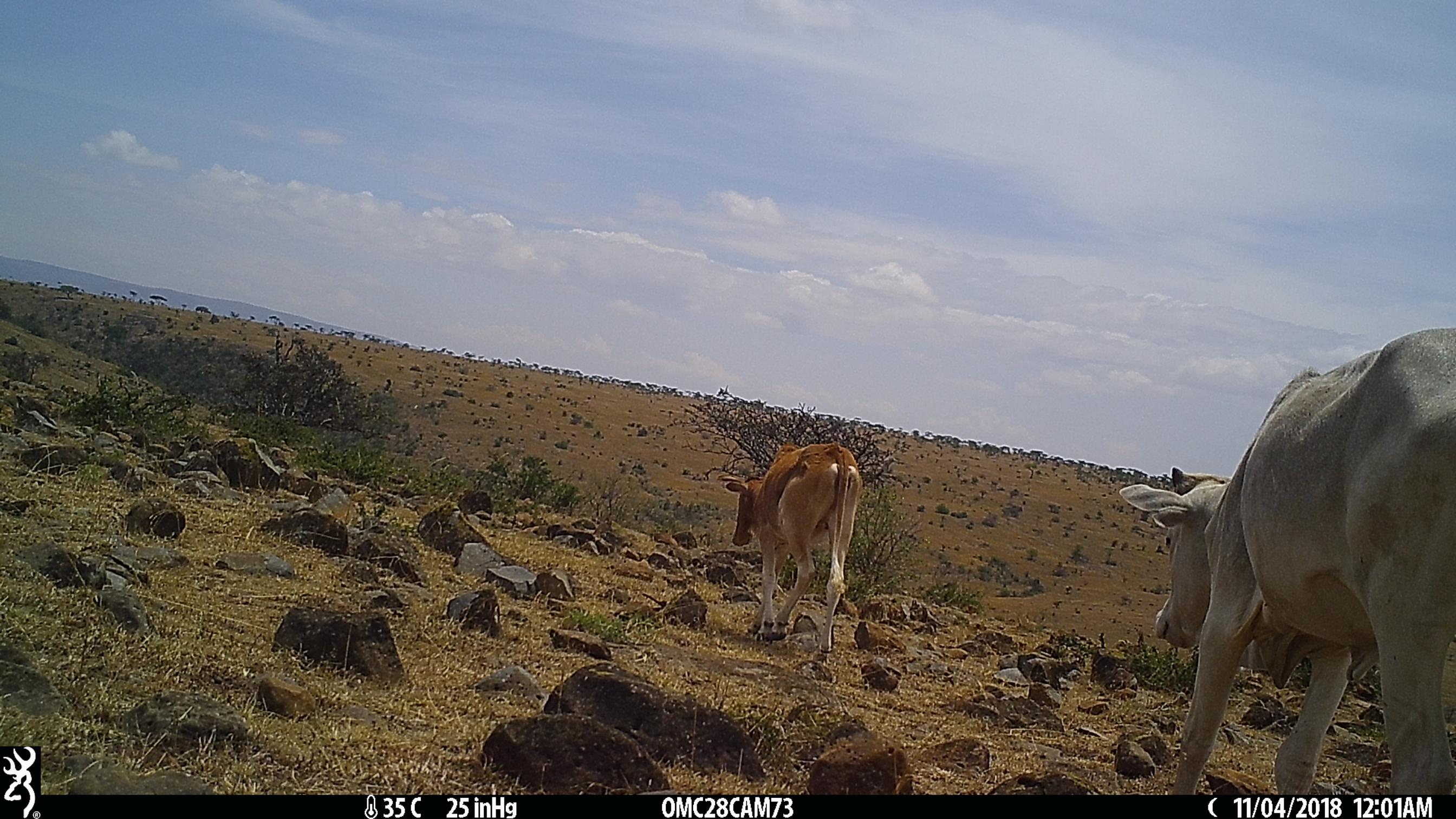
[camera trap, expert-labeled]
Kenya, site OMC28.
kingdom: Animalia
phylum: Chordata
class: Mammalia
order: Artiodactyla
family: Bovidae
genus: Bos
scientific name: Bos taurus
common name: cattle